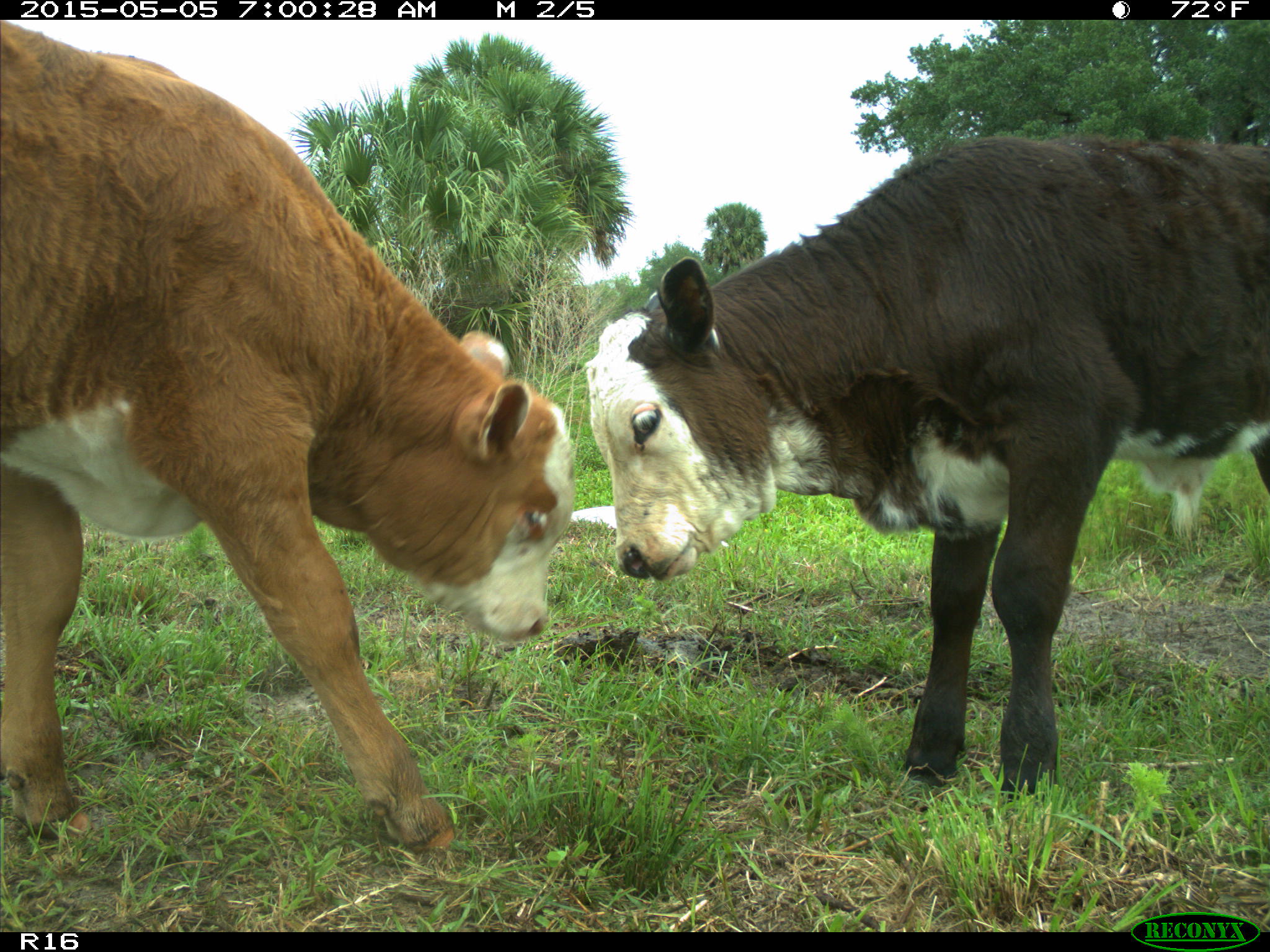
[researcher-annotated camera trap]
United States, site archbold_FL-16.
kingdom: Animalia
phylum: Chordata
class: Mammalia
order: Artiodactyla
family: Bovidae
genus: Bos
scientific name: Bos taurus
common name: domestic cow